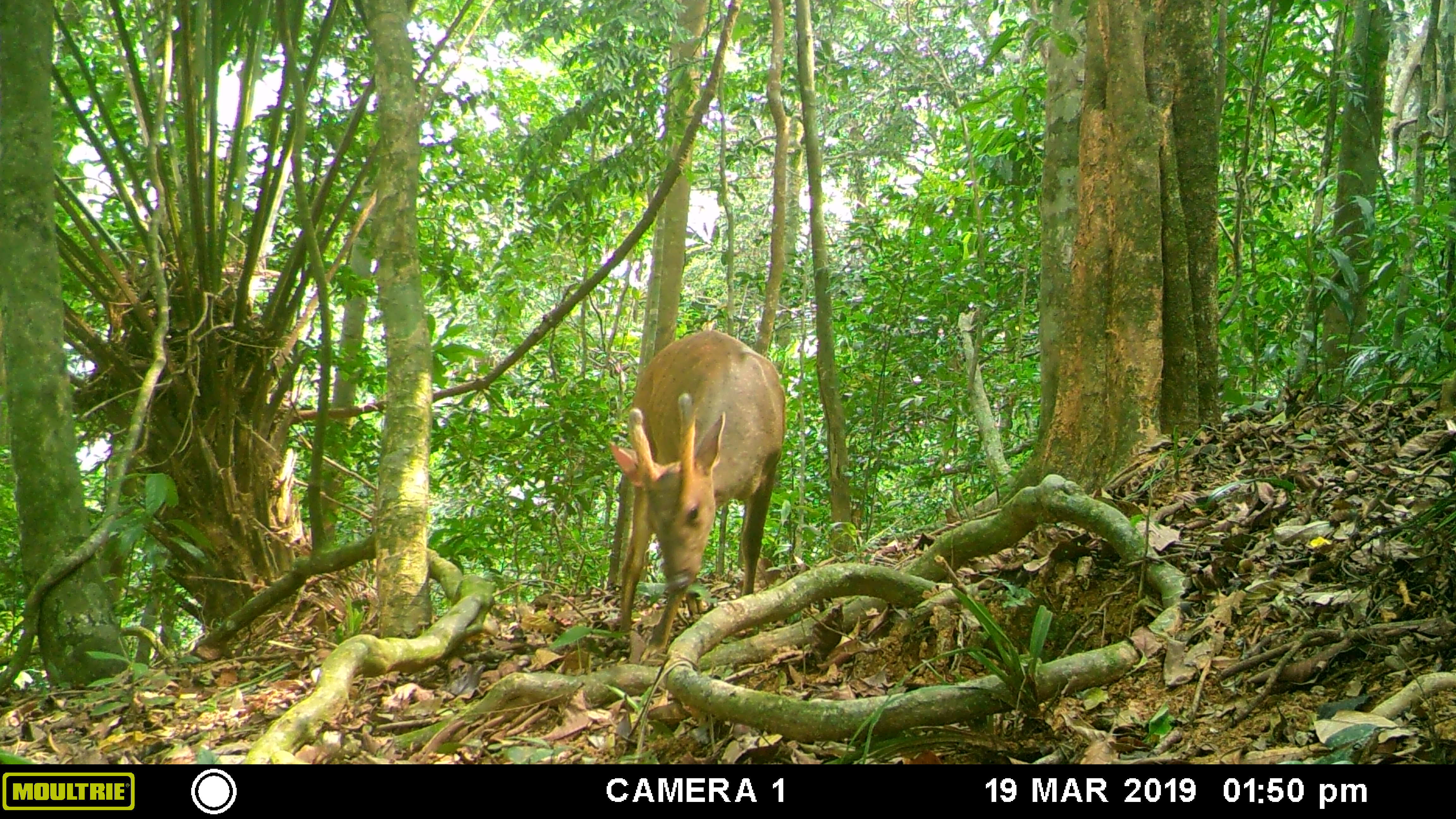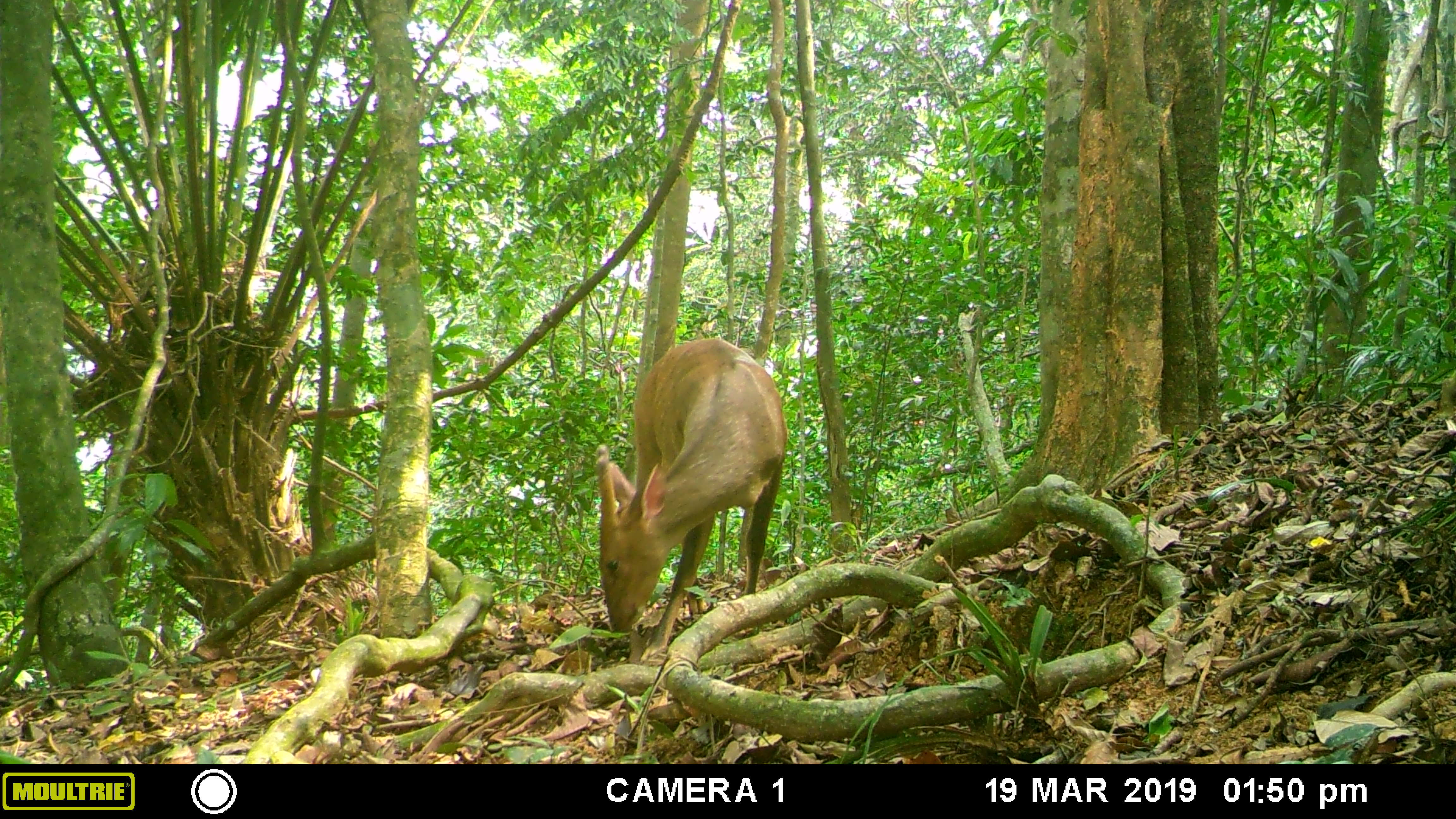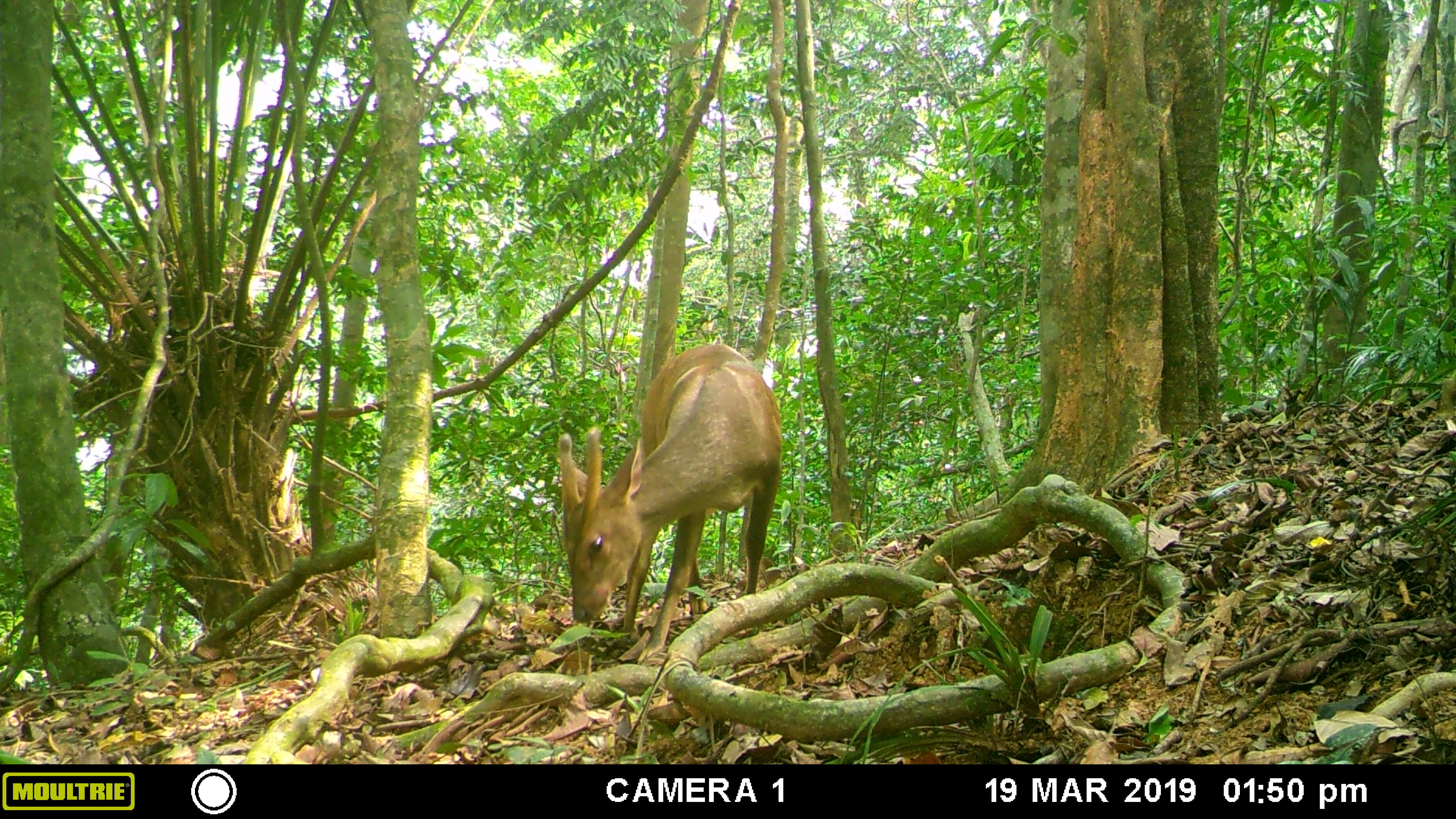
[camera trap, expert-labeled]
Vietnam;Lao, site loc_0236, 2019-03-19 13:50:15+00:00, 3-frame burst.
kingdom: Animalia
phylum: Chordata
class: Mammalia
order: Artiodactyla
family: Cervidae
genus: Muntiacus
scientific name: Muntiacus vuquangensis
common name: large-antlered muntjac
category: large antlered muntjac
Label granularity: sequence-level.